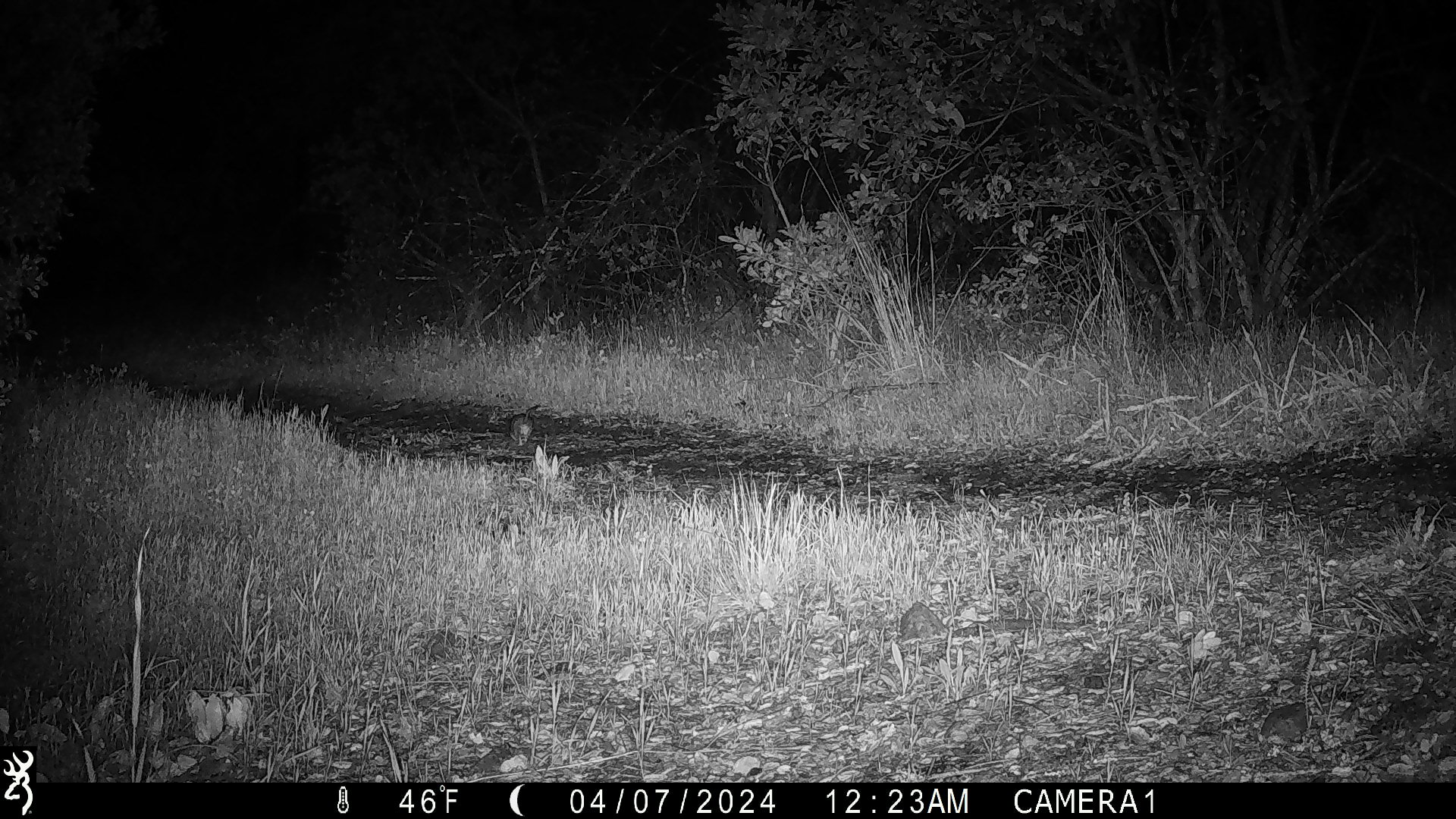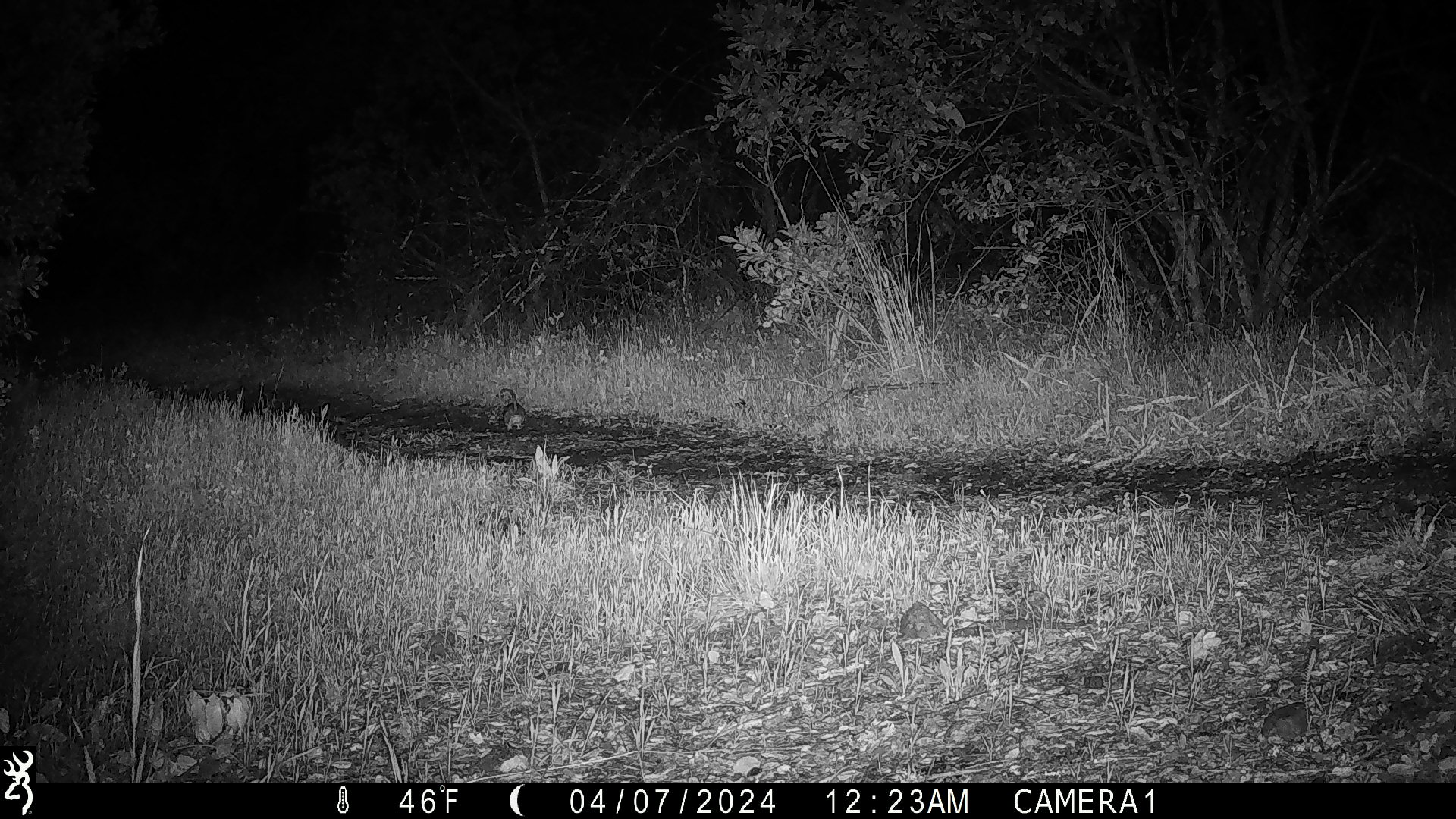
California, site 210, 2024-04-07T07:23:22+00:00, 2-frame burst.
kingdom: Animalia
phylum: Chordata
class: Mammalia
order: Lagomorpha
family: Leporidae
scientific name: Leporidae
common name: rabbit